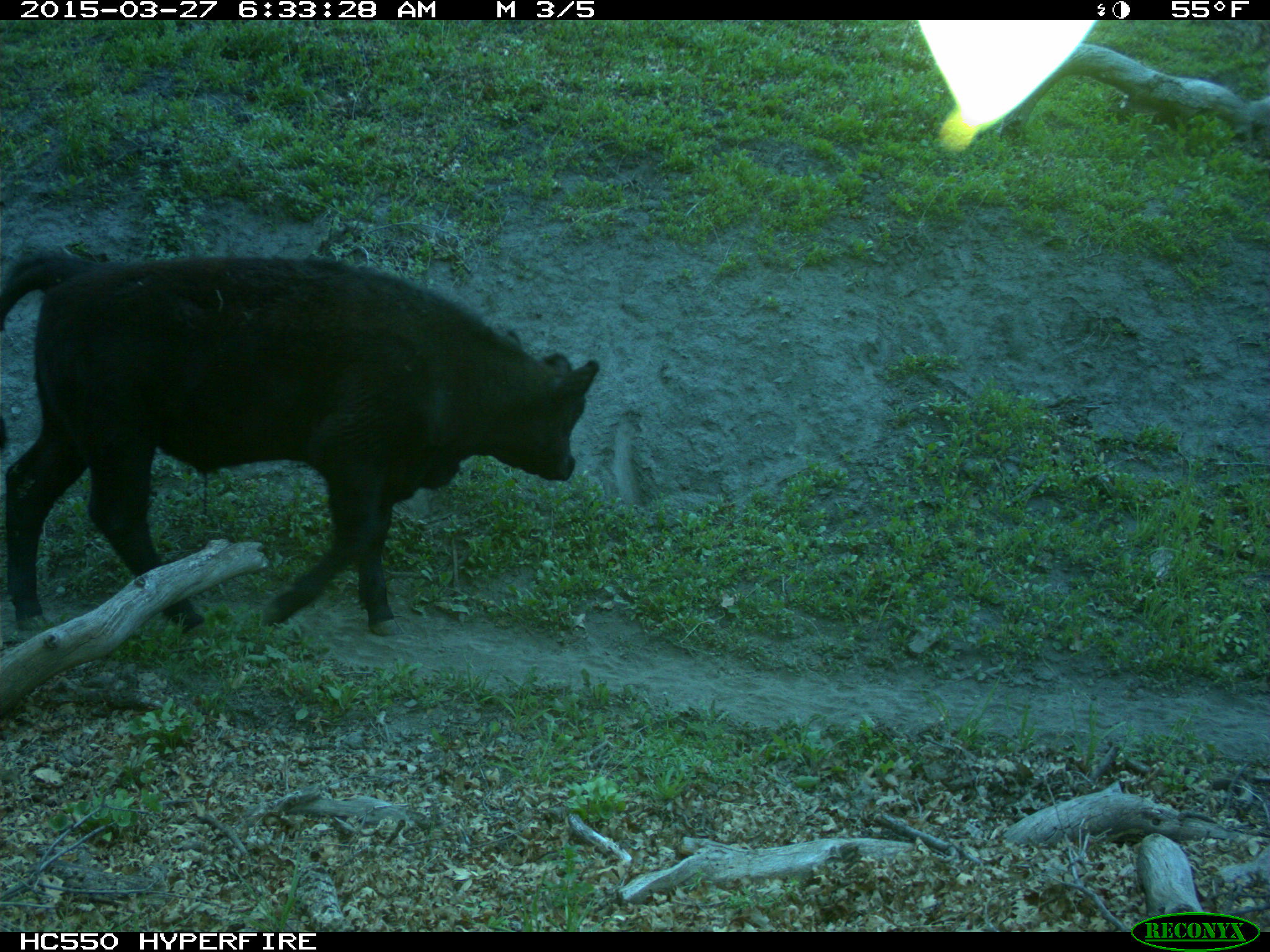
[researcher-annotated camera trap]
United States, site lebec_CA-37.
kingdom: Animalia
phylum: Chordata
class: Mammalia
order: Artiodactyla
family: Bovidae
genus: Bos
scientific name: Bos taurus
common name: domestic cow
Bos taurus (domestic cow).